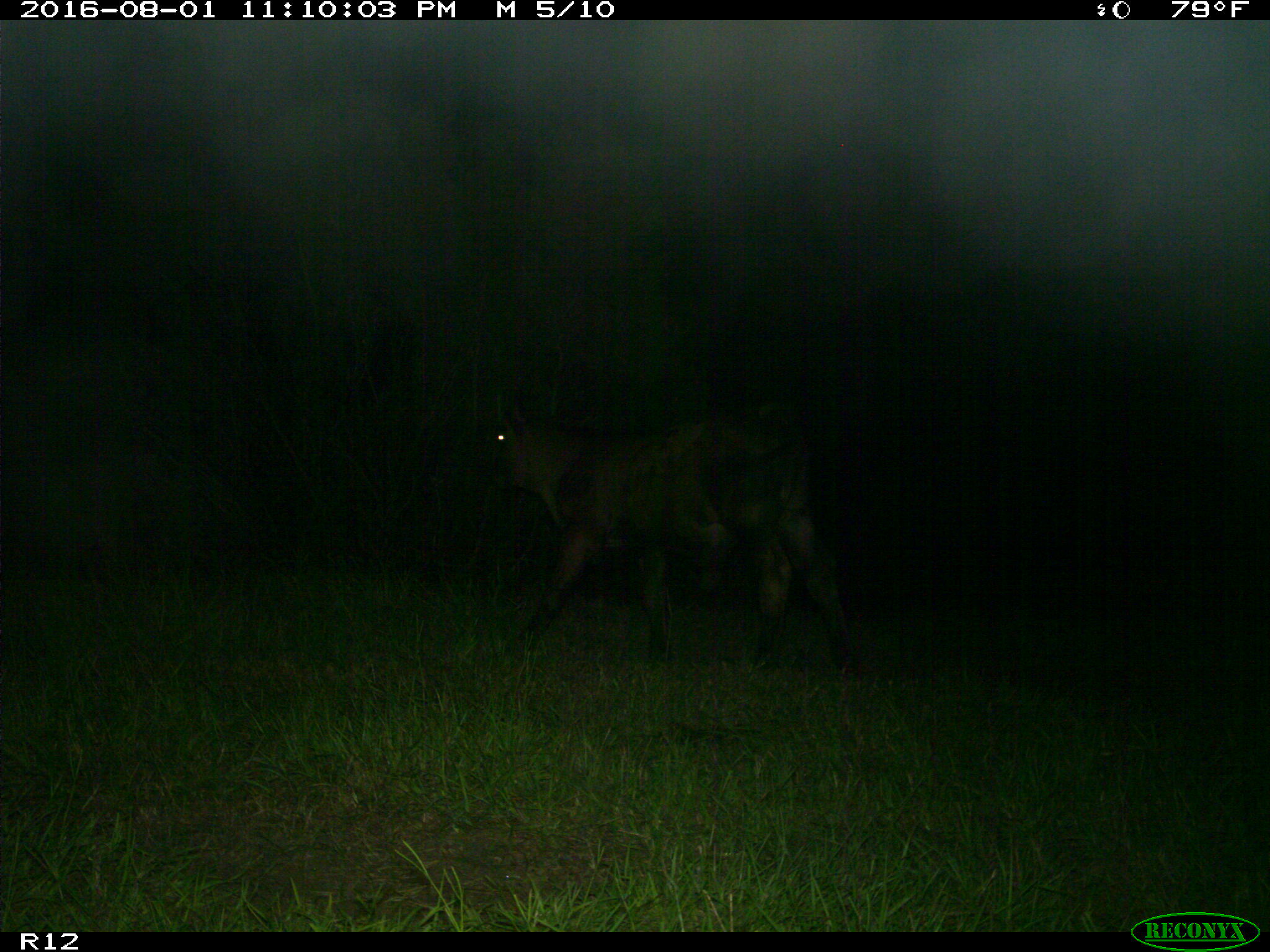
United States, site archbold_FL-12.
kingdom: Animalia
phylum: Chordata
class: Mammalia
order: Artiodactyla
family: Bovidae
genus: Bos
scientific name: Bos taurus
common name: domestic cow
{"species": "Bos taurus (domestic cow)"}